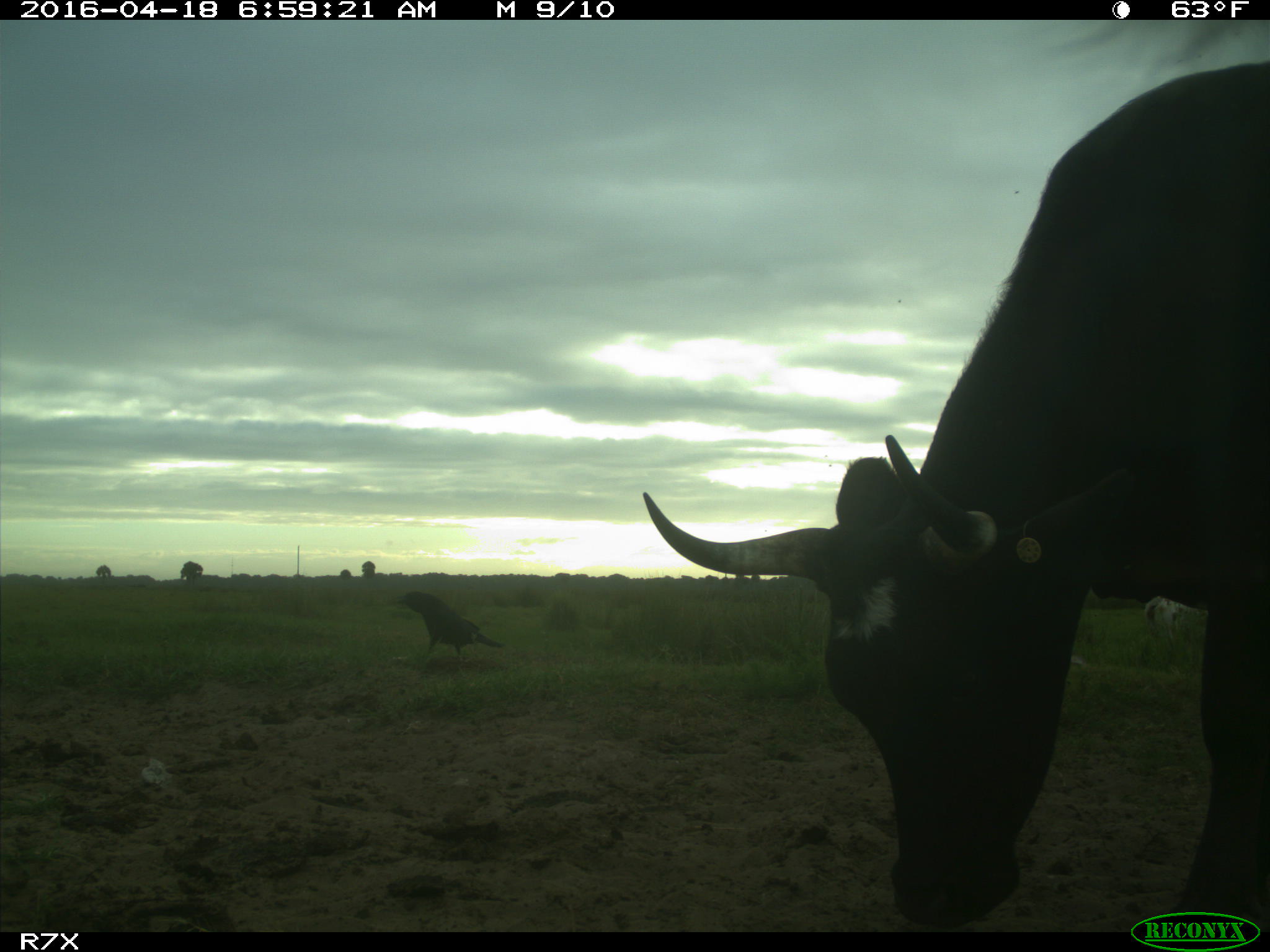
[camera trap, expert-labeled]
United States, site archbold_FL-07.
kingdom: Animalia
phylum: Chordata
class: Mammalia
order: Artiodactyla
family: Bovidae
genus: Bos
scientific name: Bos taurus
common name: domestic cow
Bos taurus (domestic cow).